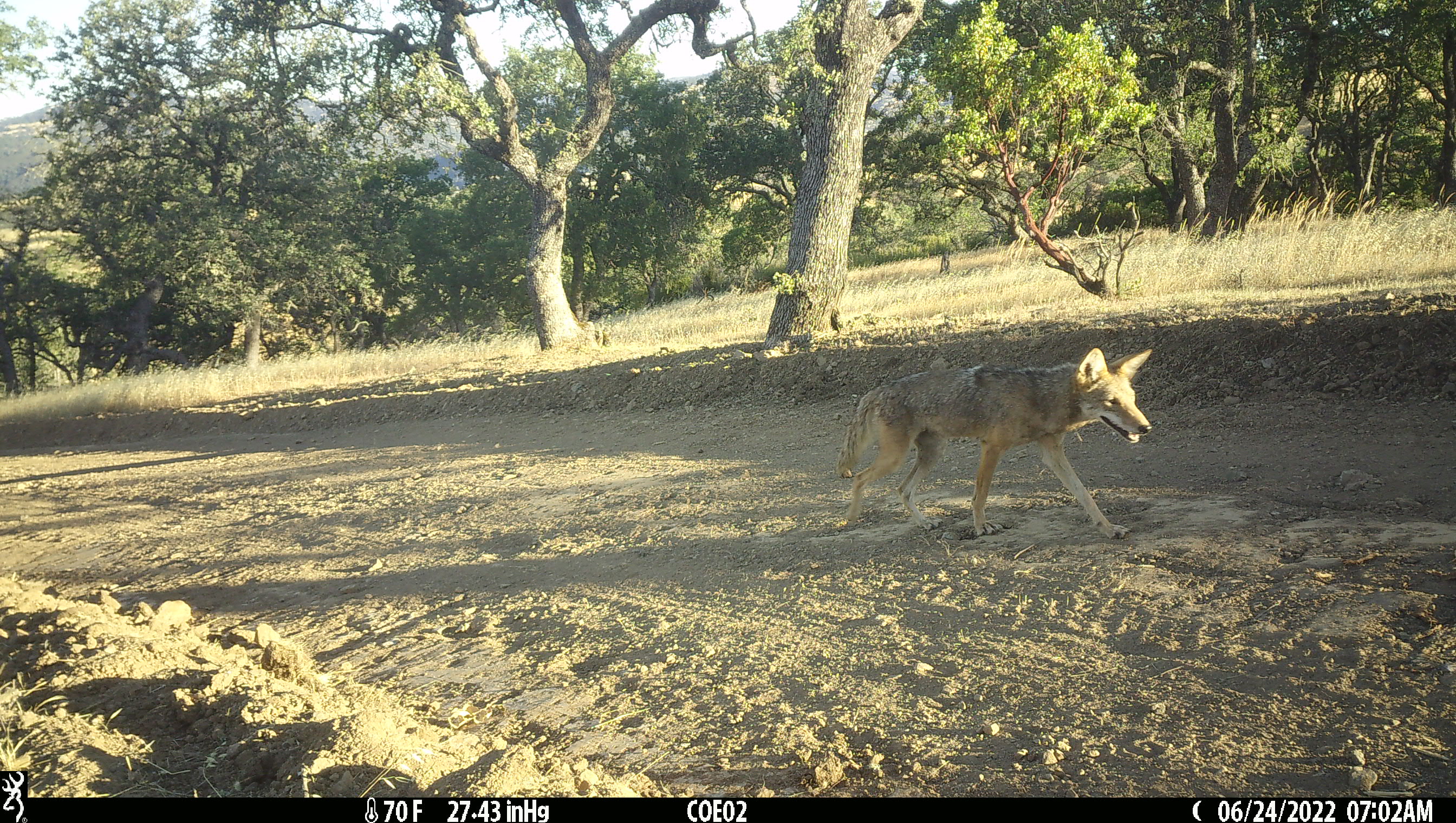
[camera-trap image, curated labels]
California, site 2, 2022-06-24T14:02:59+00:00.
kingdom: Animalia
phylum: Chordata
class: Mammalia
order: Carnivora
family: Canidae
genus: Canis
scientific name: Canis latrans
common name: coyote